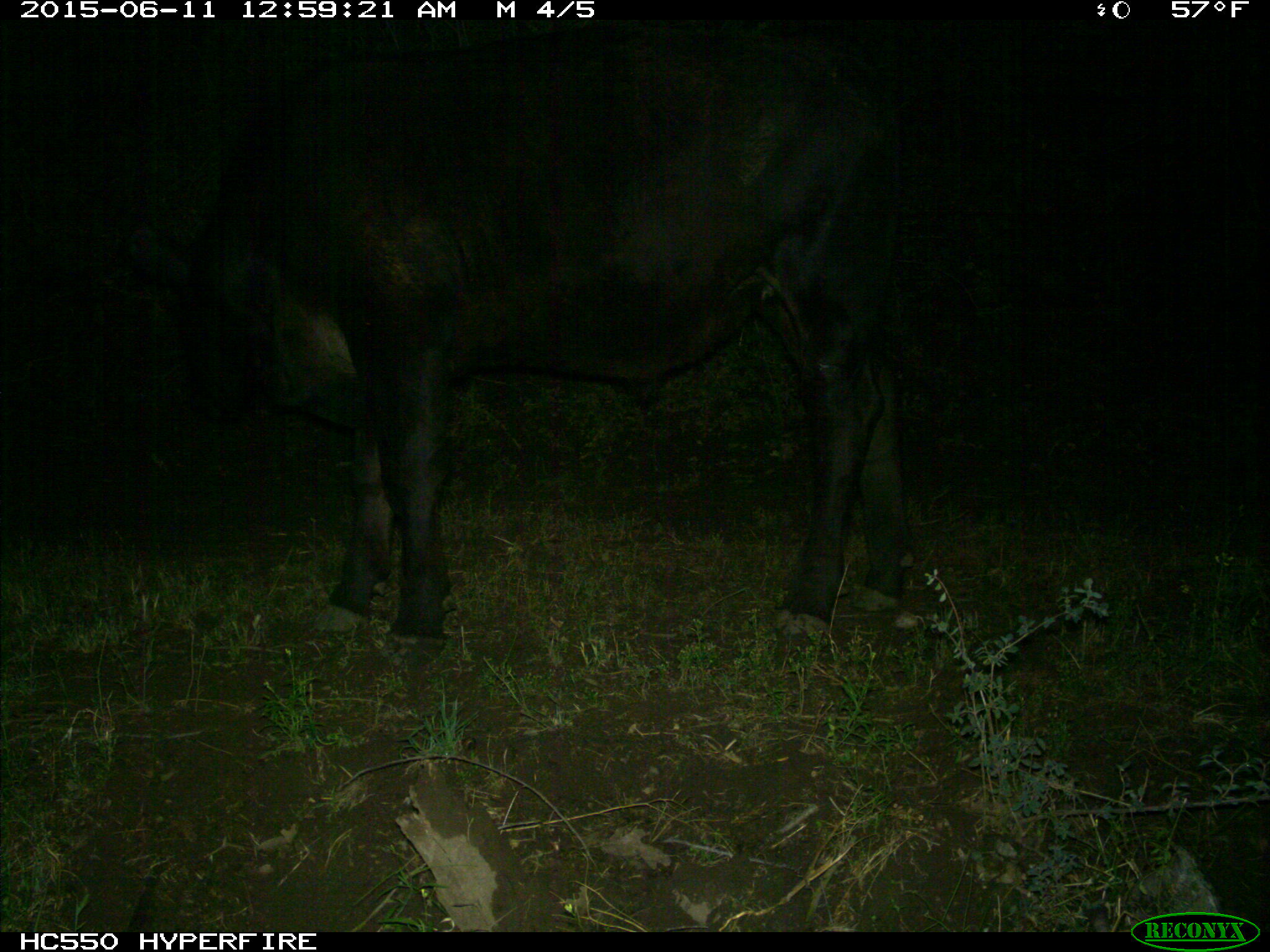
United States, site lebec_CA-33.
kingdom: Animalia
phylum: Chordata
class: Mammalia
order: Artiodactyla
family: Bovidae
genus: Bos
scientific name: Bos taurus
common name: domestic cow